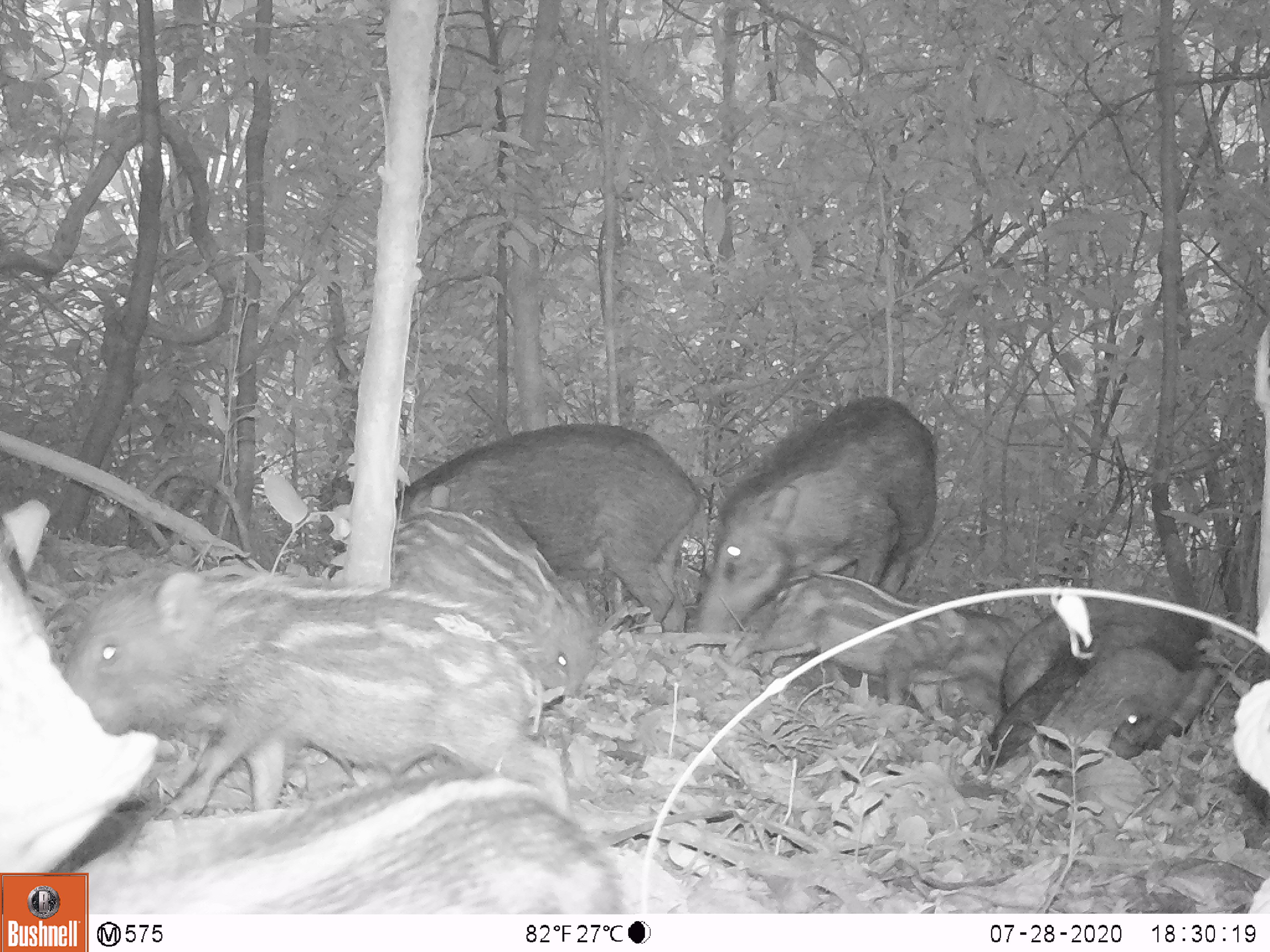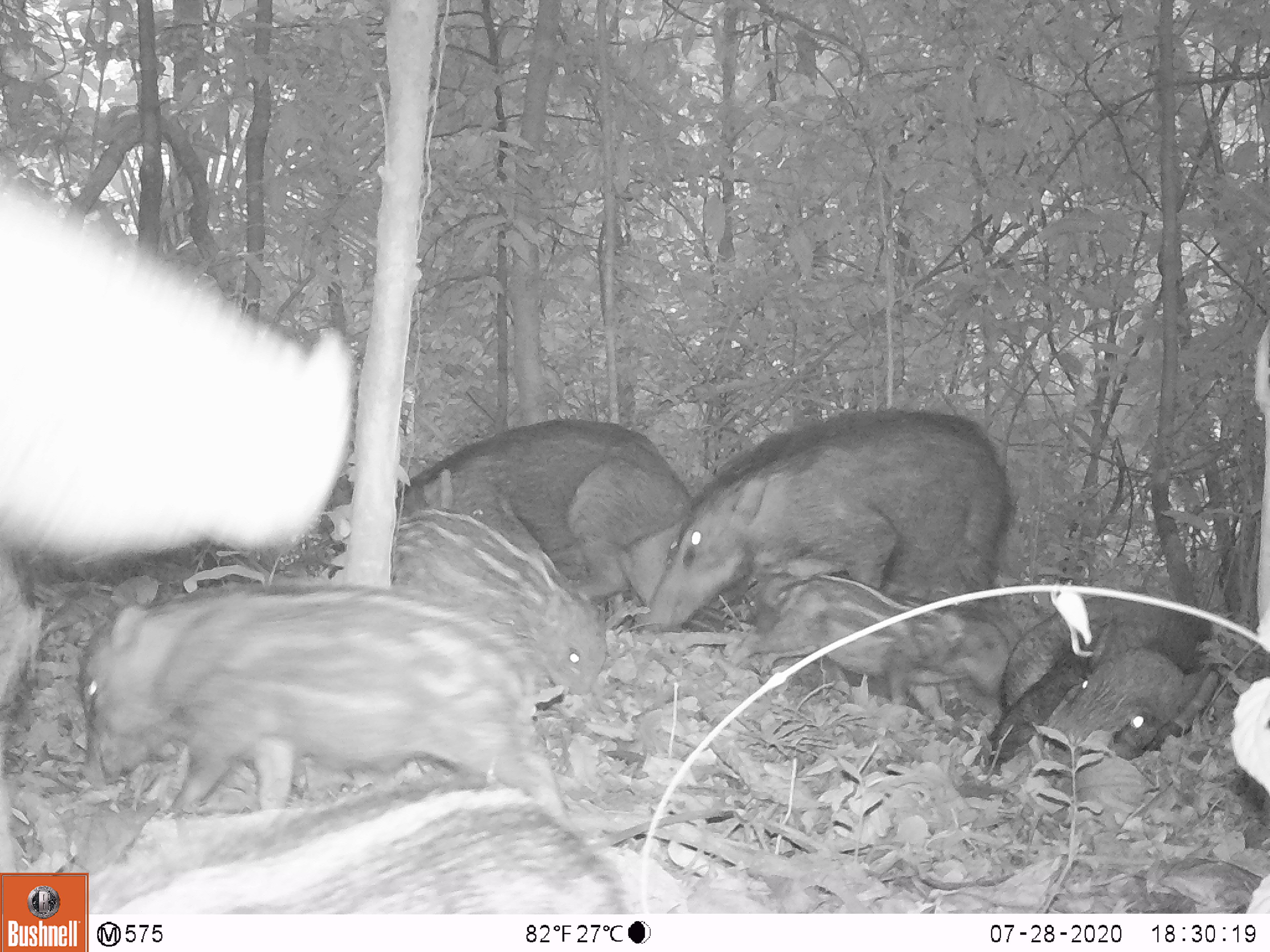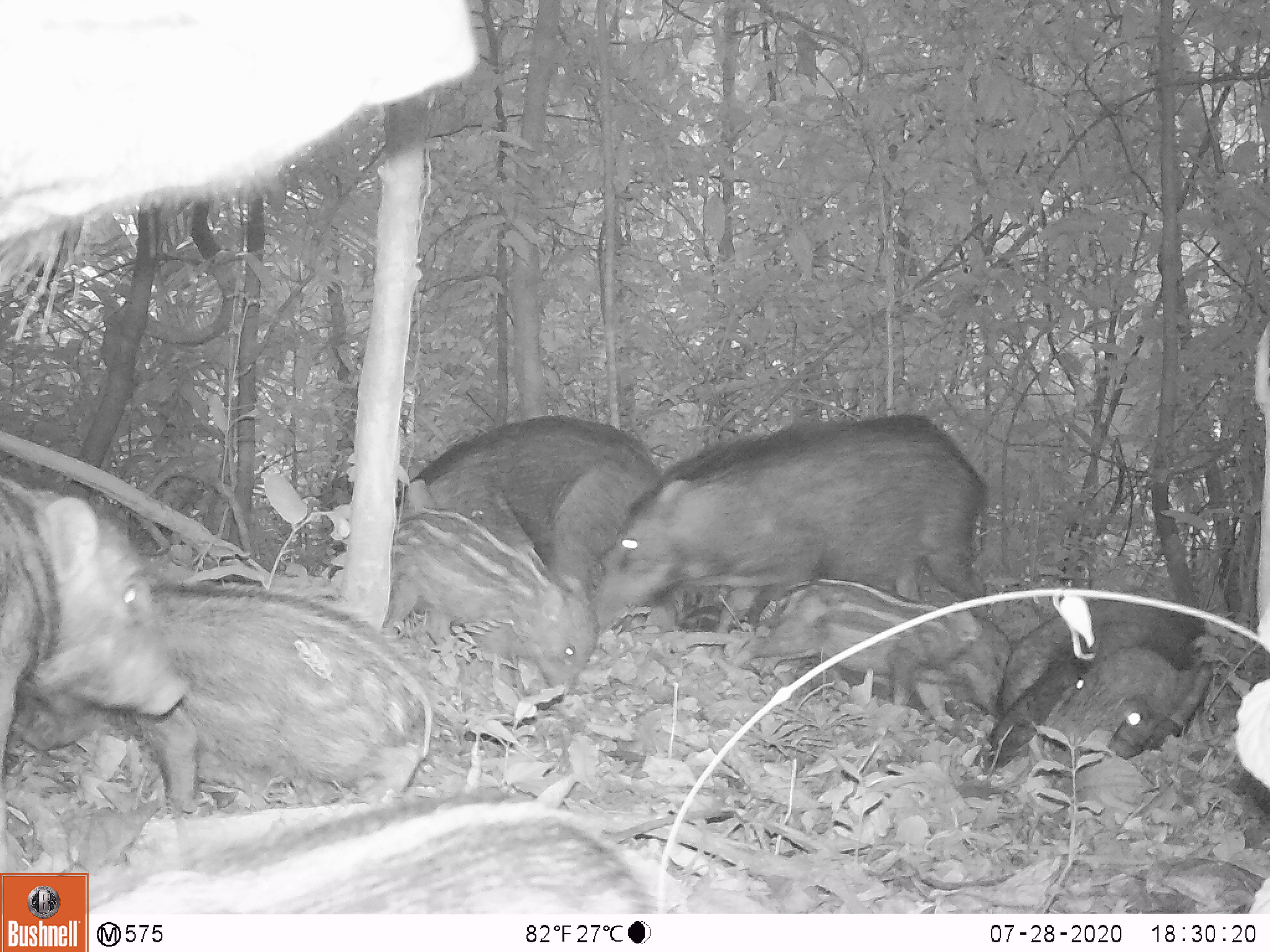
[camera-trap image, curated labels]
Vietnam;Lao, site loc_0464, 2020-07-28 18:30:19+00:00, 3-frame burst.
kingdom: Animalia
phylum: Chordata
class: Mammalia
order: Artiodactyla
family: Suidae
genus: Sus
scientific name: Sus scrofa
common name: eurasian wild pig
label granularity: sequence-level